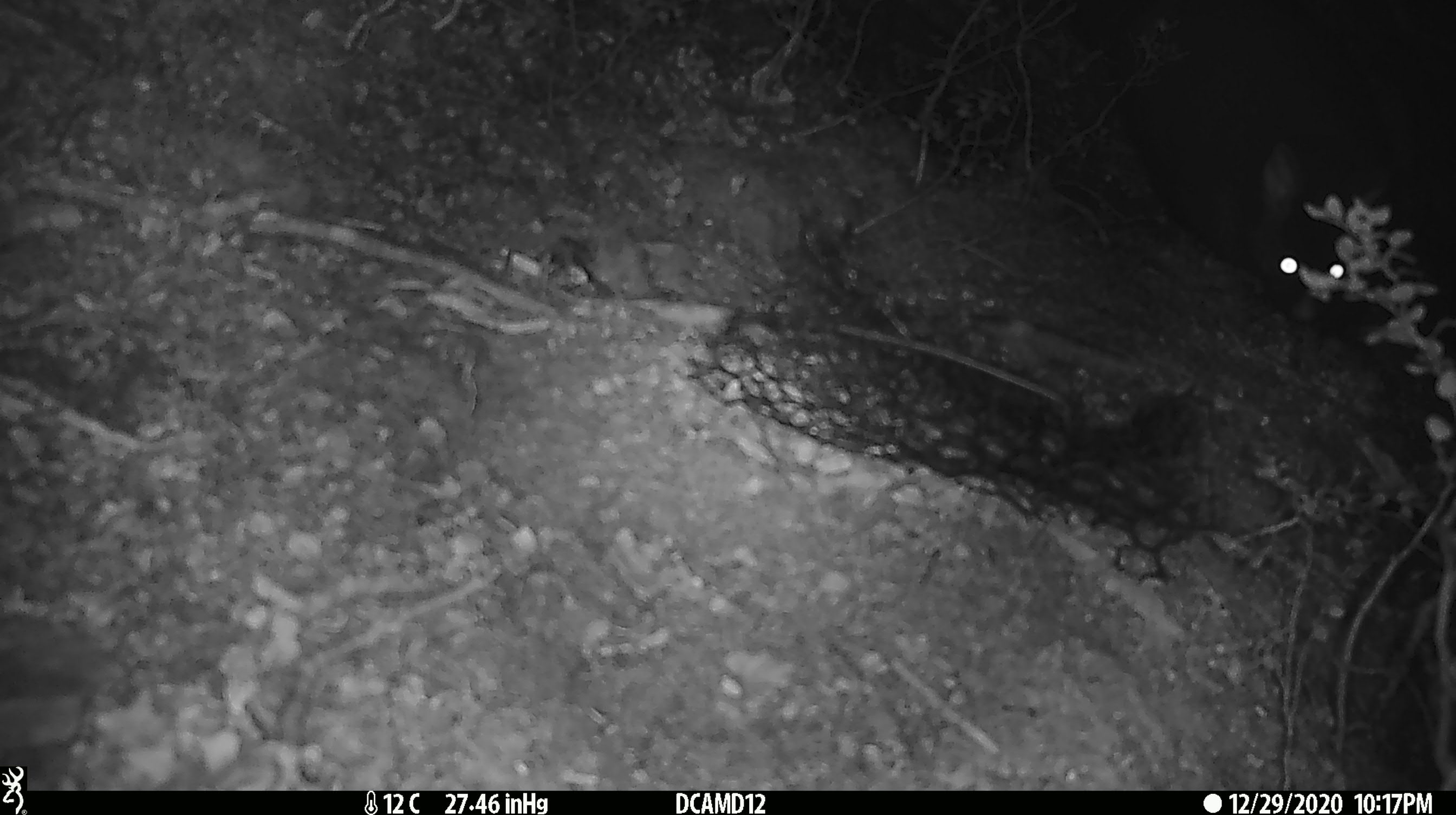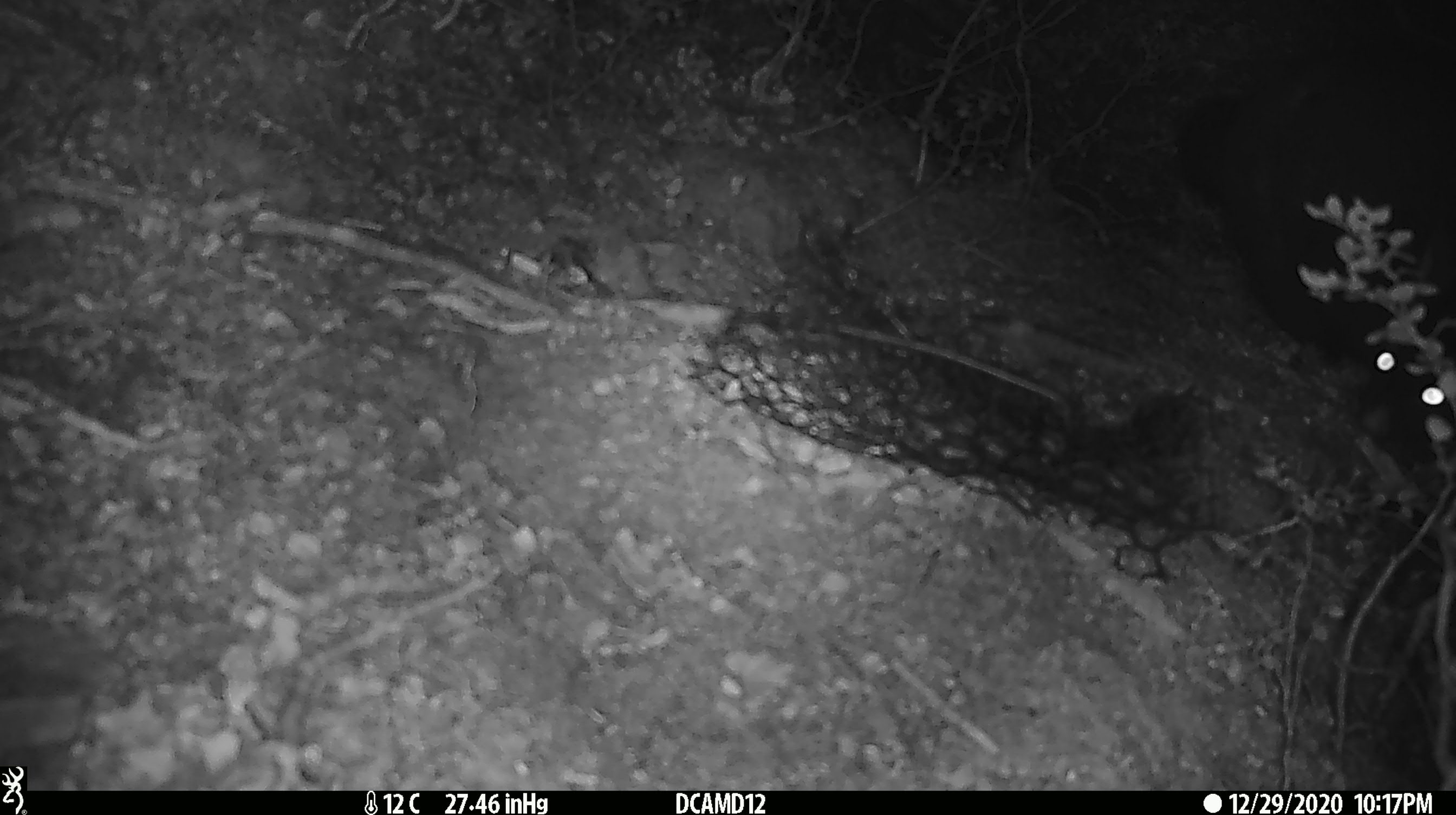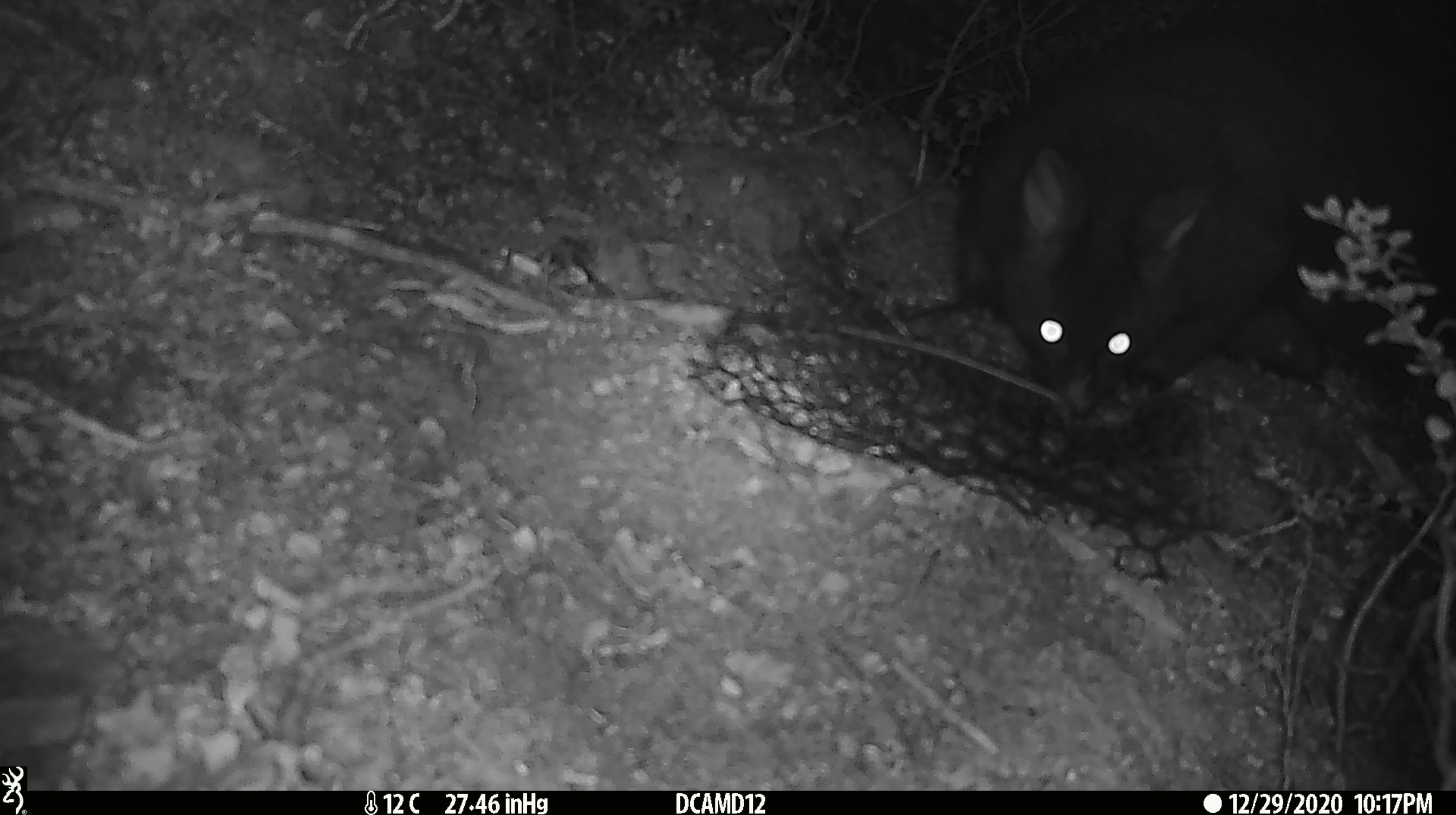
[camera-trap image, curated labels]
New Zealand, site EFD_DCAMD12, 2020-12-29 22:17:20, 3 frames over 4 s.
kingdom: Animalia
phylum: Chordata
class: Mammalia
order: Diprotodontia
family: Phalangeridae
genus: Trichosurus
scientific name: Trichosurus vulpecula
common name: common brushtail possum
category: possum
Possum (common brushtail possum) (Trichosurus vulpecula).